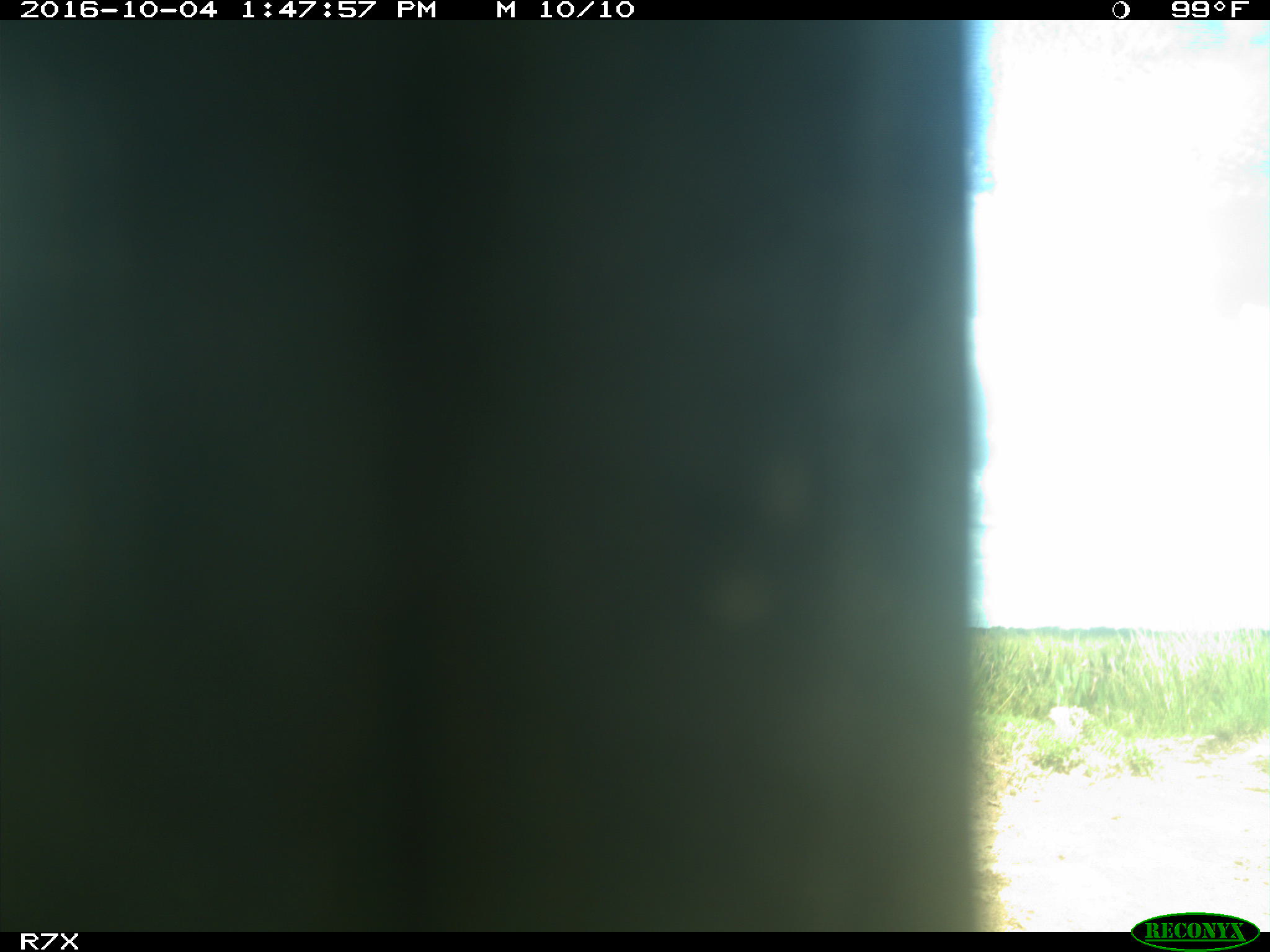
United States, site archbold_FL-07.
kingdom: Animalia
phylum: Chordata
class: Aves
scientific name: Aves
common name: birds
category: unidentified bird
Unidentified bird (birds) (Aves).